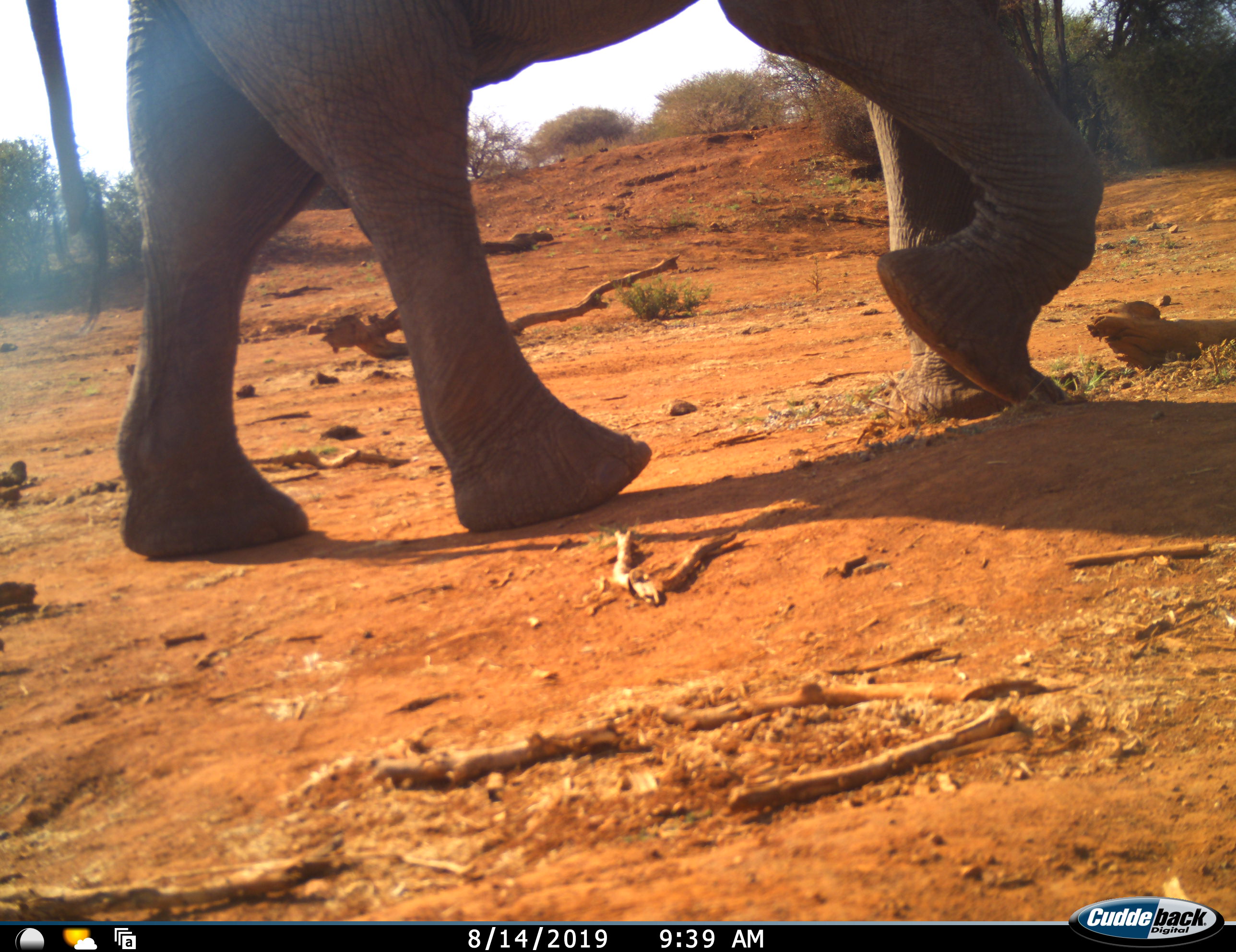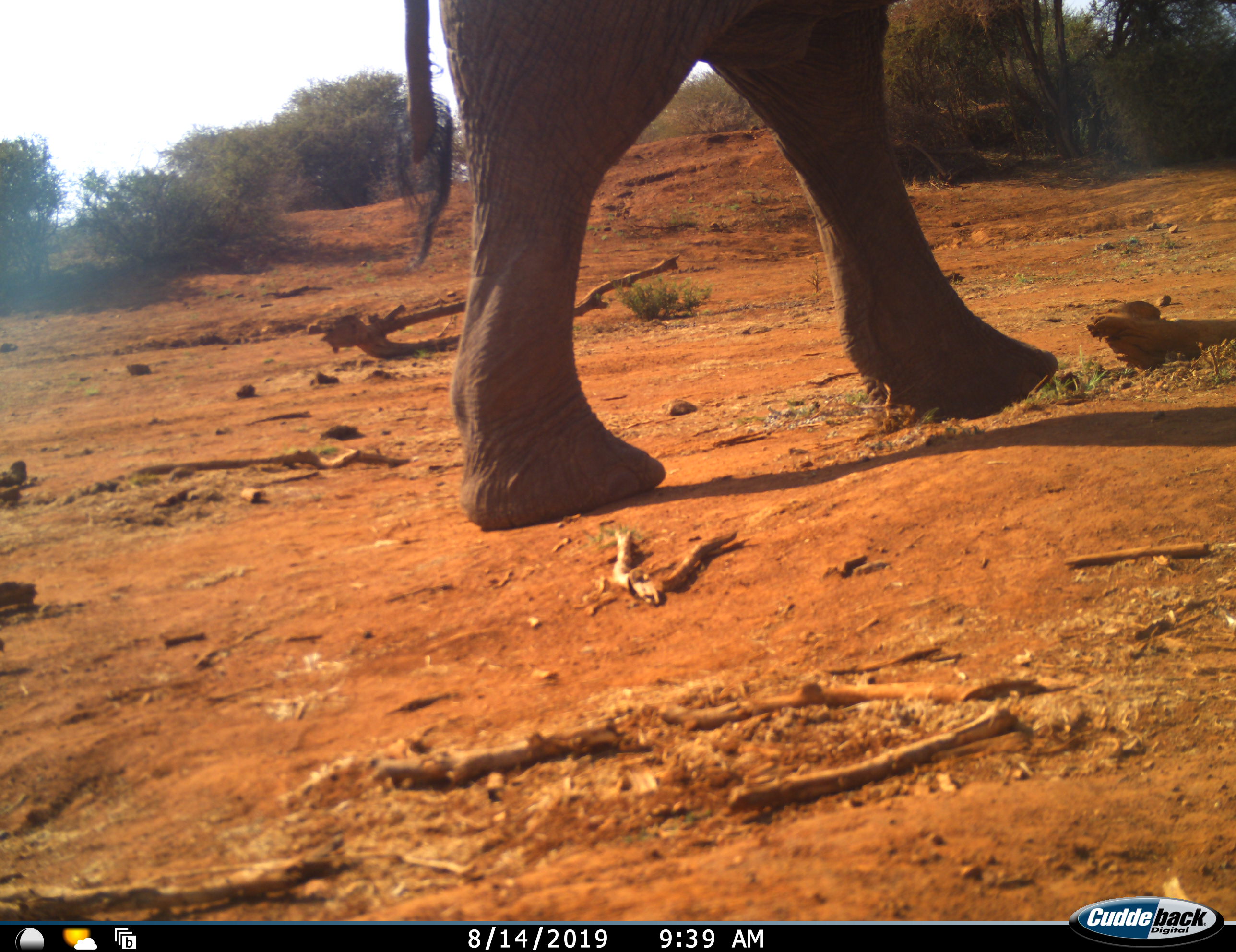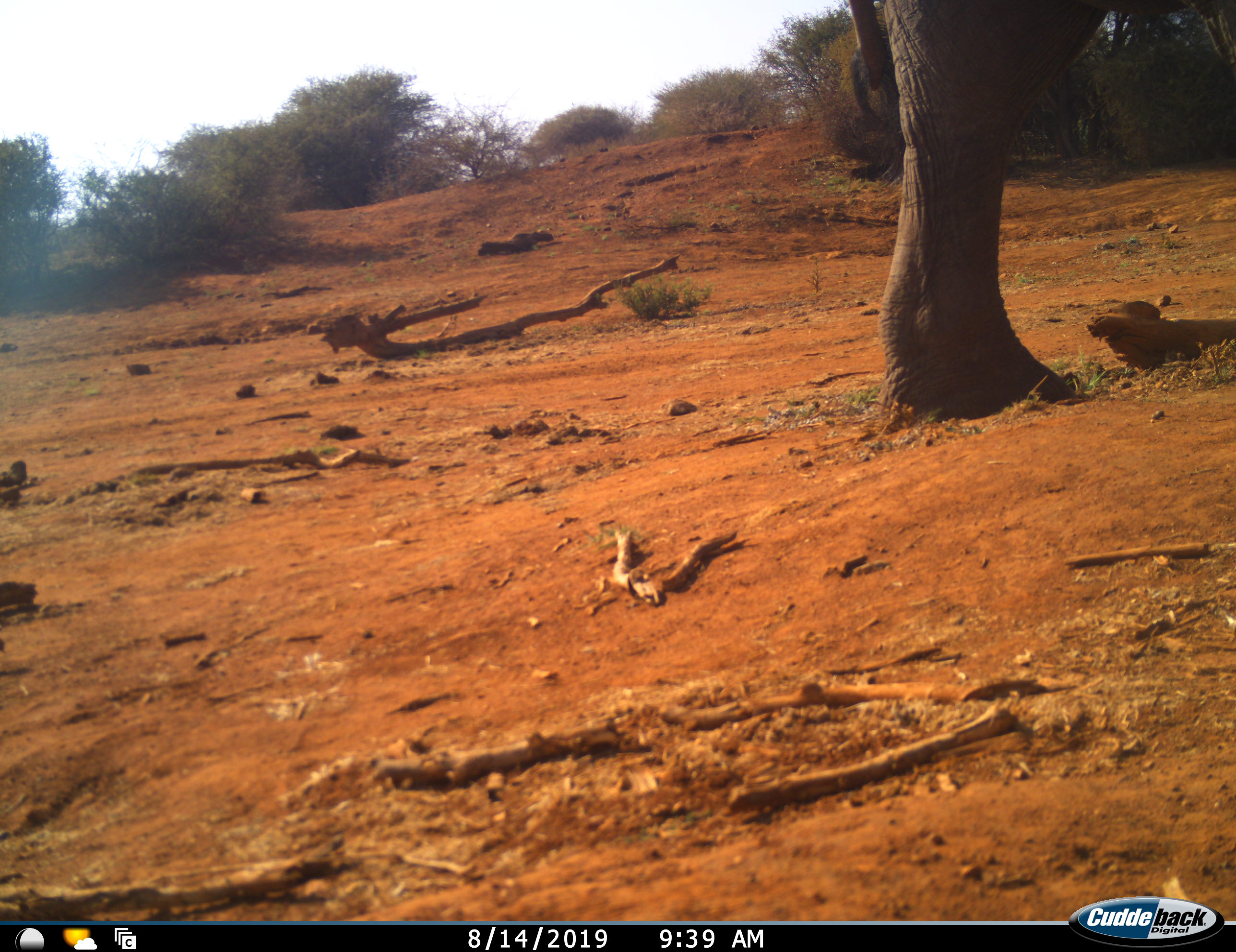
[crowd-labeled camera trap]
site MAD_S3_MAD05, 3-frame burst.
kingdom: Animalia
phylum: Chordata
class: Mammalia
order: Proboscidea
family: Elephantidae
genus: Loxodonta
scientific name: Loxodonta africana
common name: african bush elephant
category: elephant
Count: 1.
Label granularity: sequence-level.